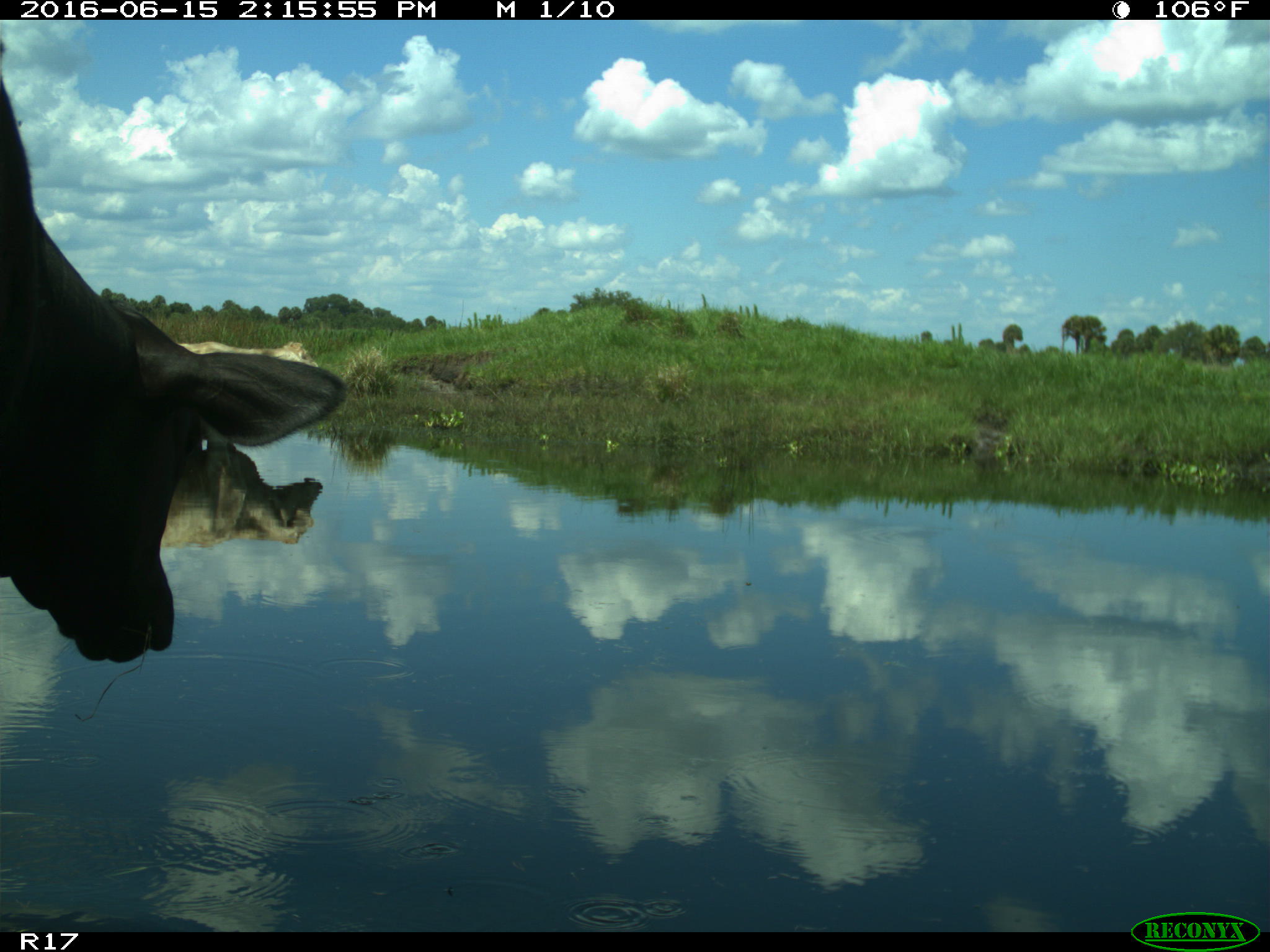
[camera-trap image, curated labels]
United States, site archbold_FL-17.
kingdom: Animalia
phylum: Chordata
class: Mammalia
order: Artiodactyla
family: Bovidae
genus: Bos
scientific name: Bos taurus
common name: domestic cow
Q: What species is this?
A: Bos taurus (domestic cow).